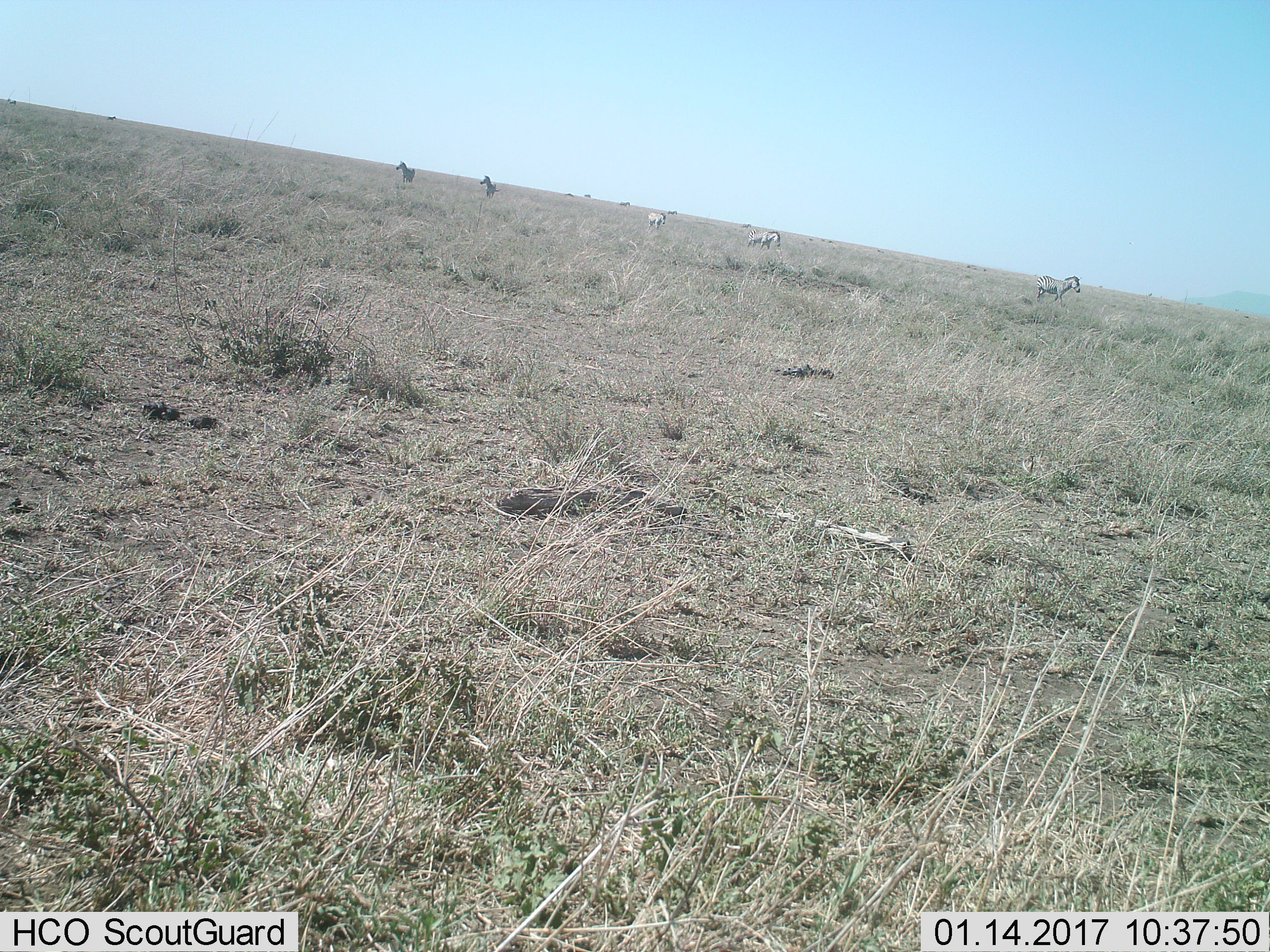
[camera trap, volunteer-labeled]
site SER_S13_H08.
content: unidentified animal